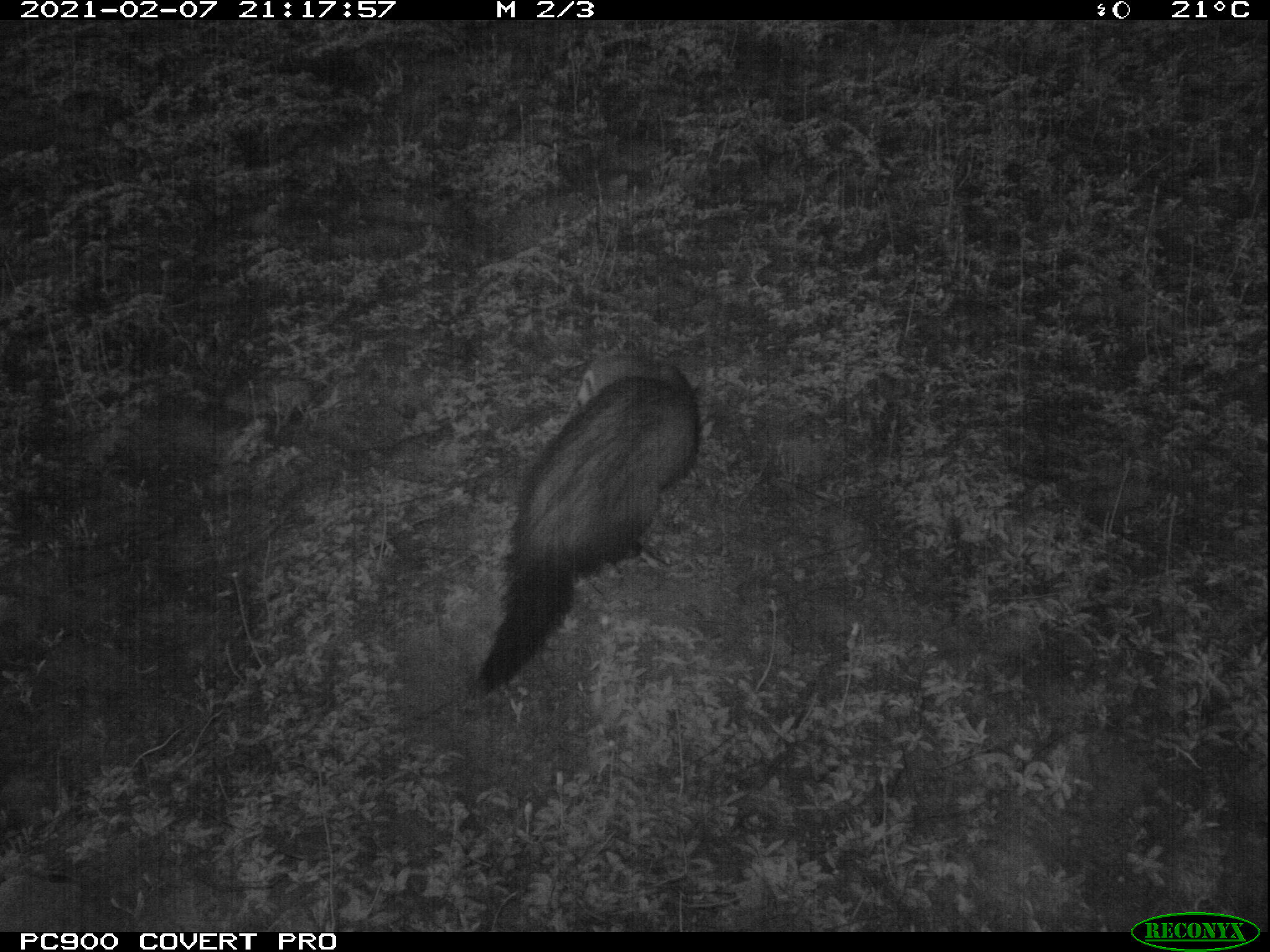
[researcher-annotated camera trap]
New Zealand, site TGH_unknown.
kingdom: Animalia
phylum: Chordata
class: Mammalia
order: Carnivora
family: Mustelidae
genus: Mustela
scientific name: Mustela furo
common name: ferret